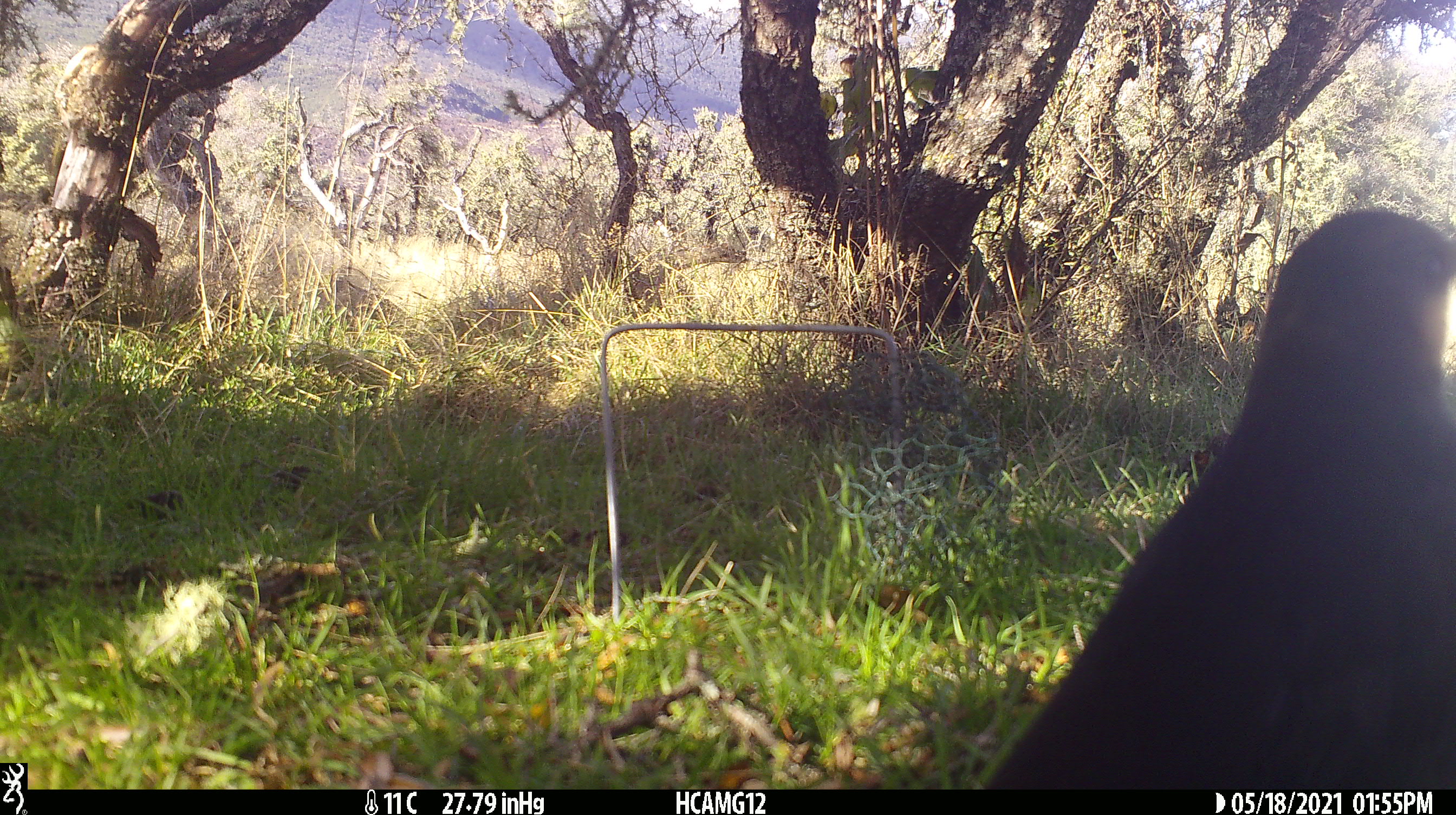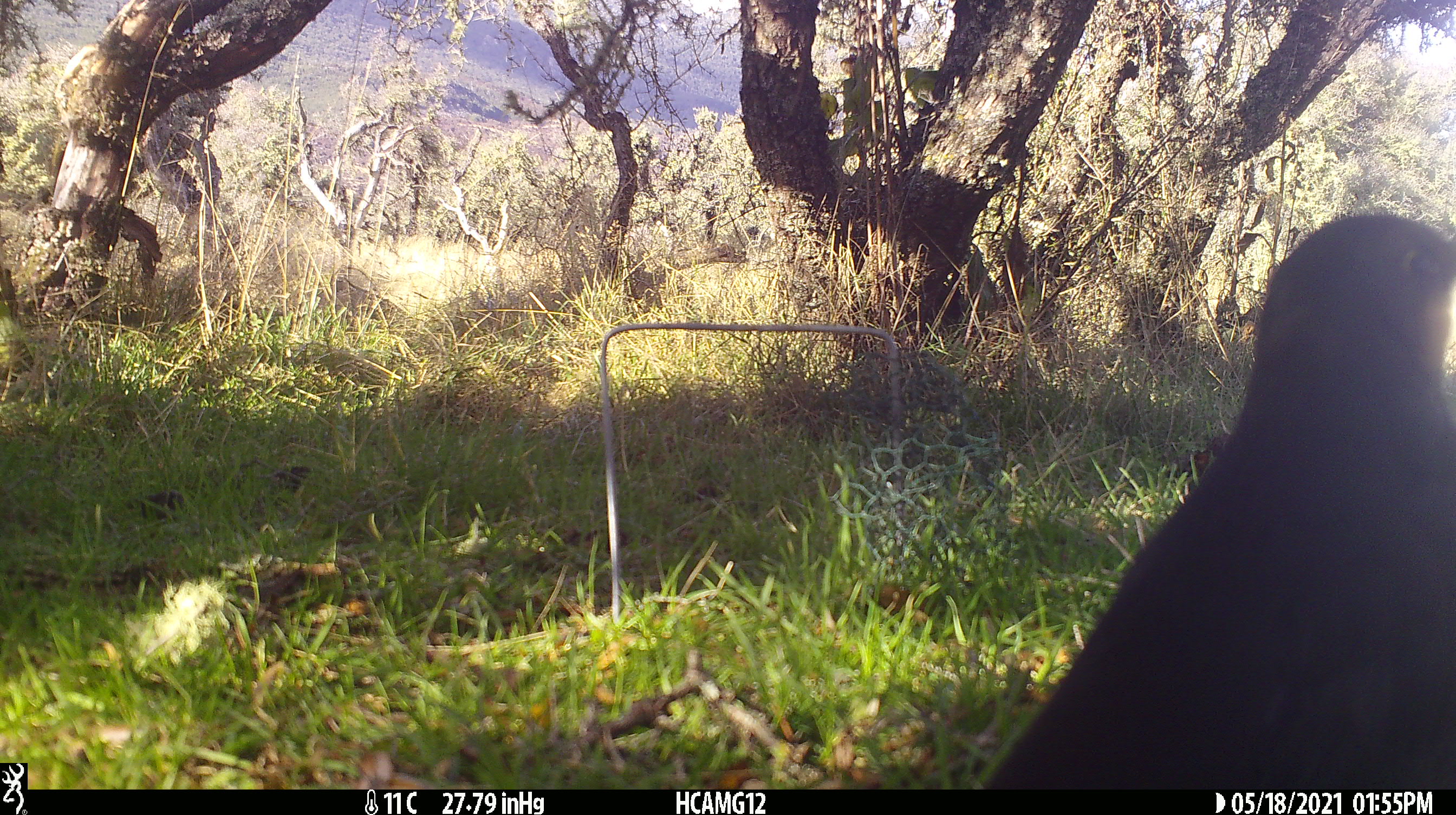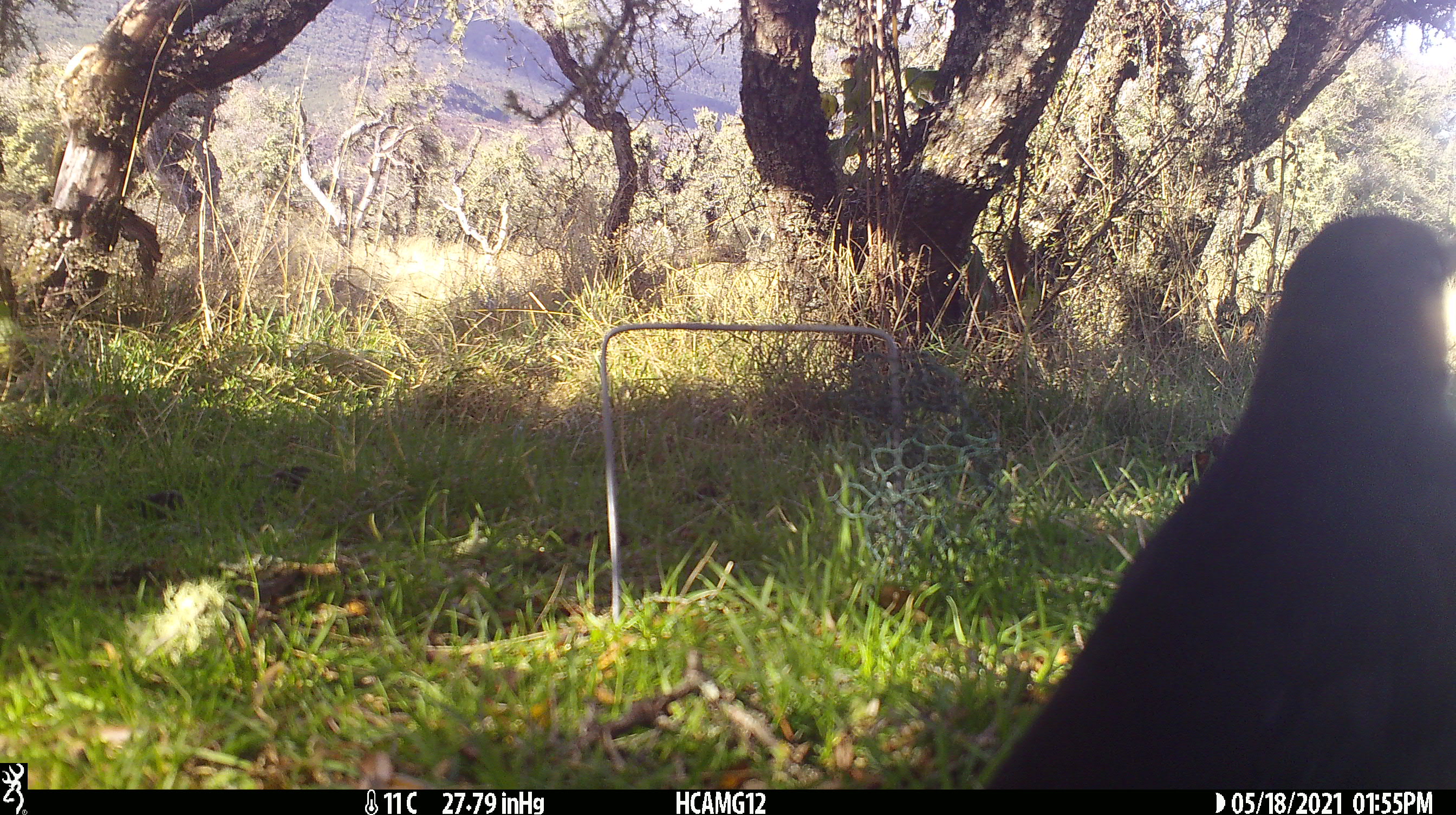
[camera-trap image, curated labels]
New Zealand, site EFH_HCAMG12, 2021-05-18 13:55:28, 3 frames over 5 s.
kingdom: Animalia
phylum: Chordata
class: Aves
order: Passeriformes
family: Turdidae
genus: Turdus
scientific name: Turdus merula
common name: eurasian blackbird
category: blackbird